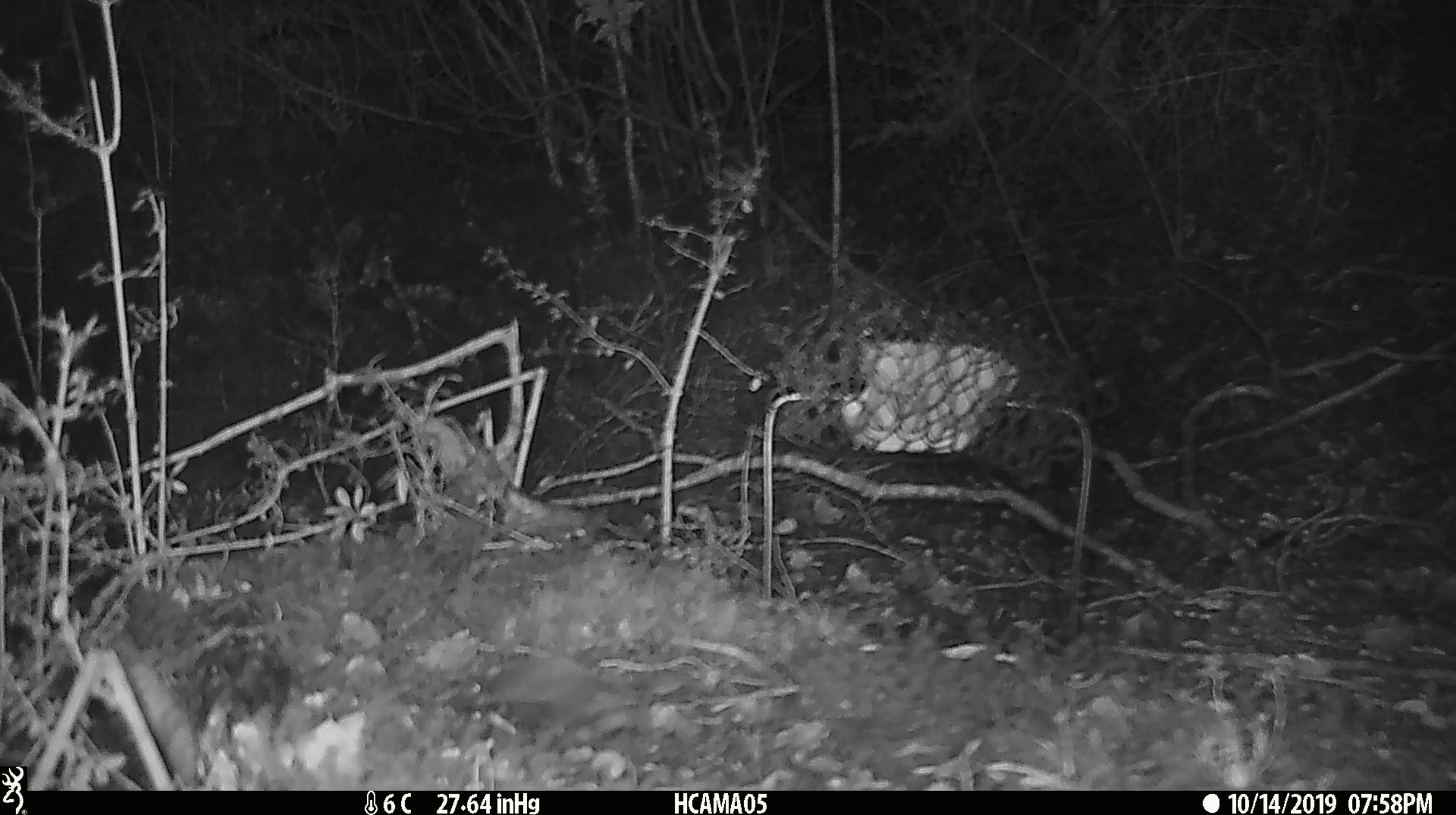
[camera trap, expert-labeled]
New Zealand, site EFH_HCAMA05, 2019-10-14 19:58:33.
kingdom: Animalia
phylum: Chordata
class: Mammalia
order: Rodentia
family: Muridae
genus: Mus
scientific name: Mus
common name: mouse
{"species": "mouse (Mus)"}